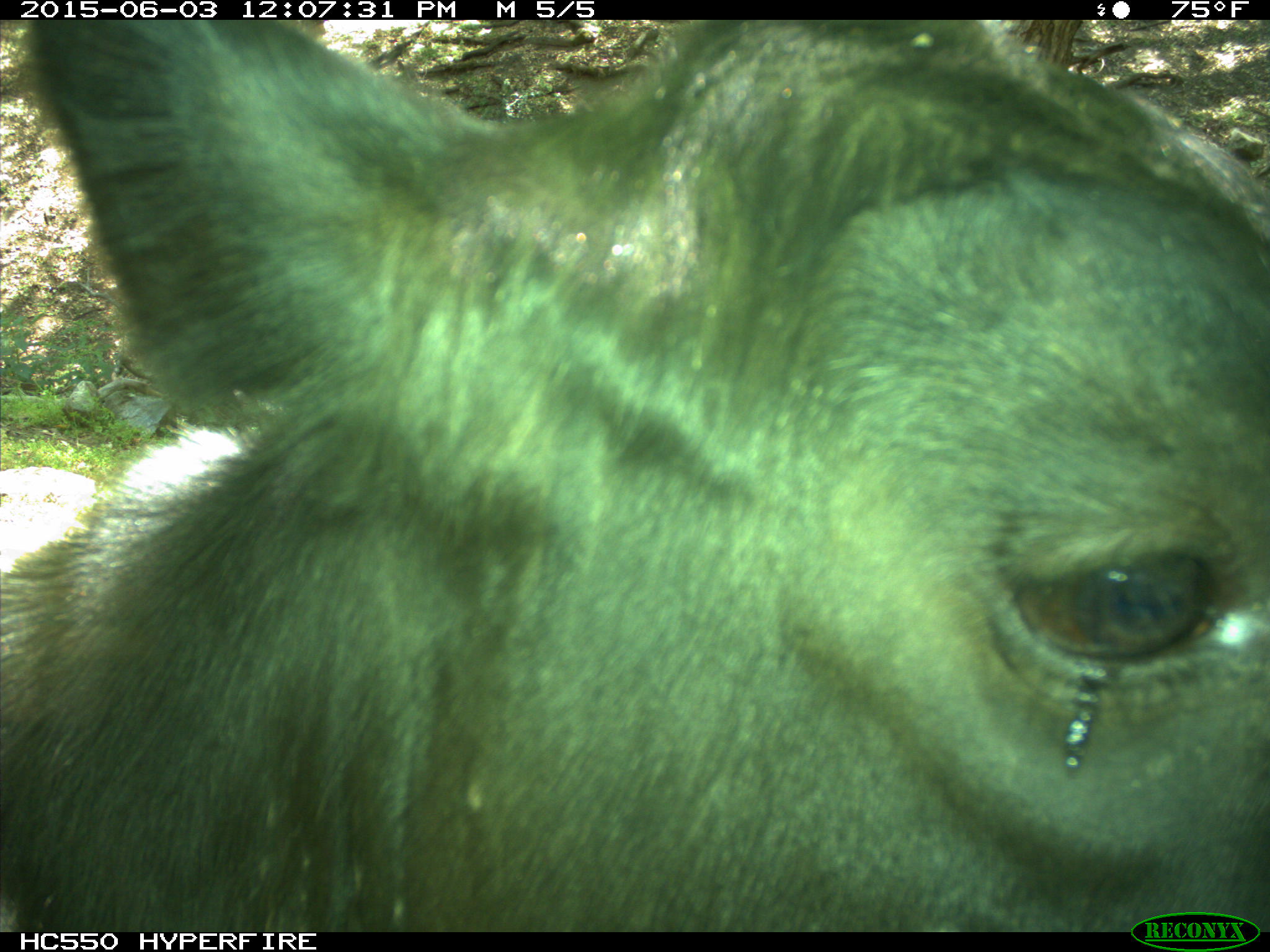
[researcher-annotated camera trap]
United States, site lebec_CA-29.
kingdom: Animalia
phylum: Chordata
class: Mammalia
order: Artiodactyla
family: Bovidae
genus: Bos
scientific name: Bos taurus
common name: domestic cow